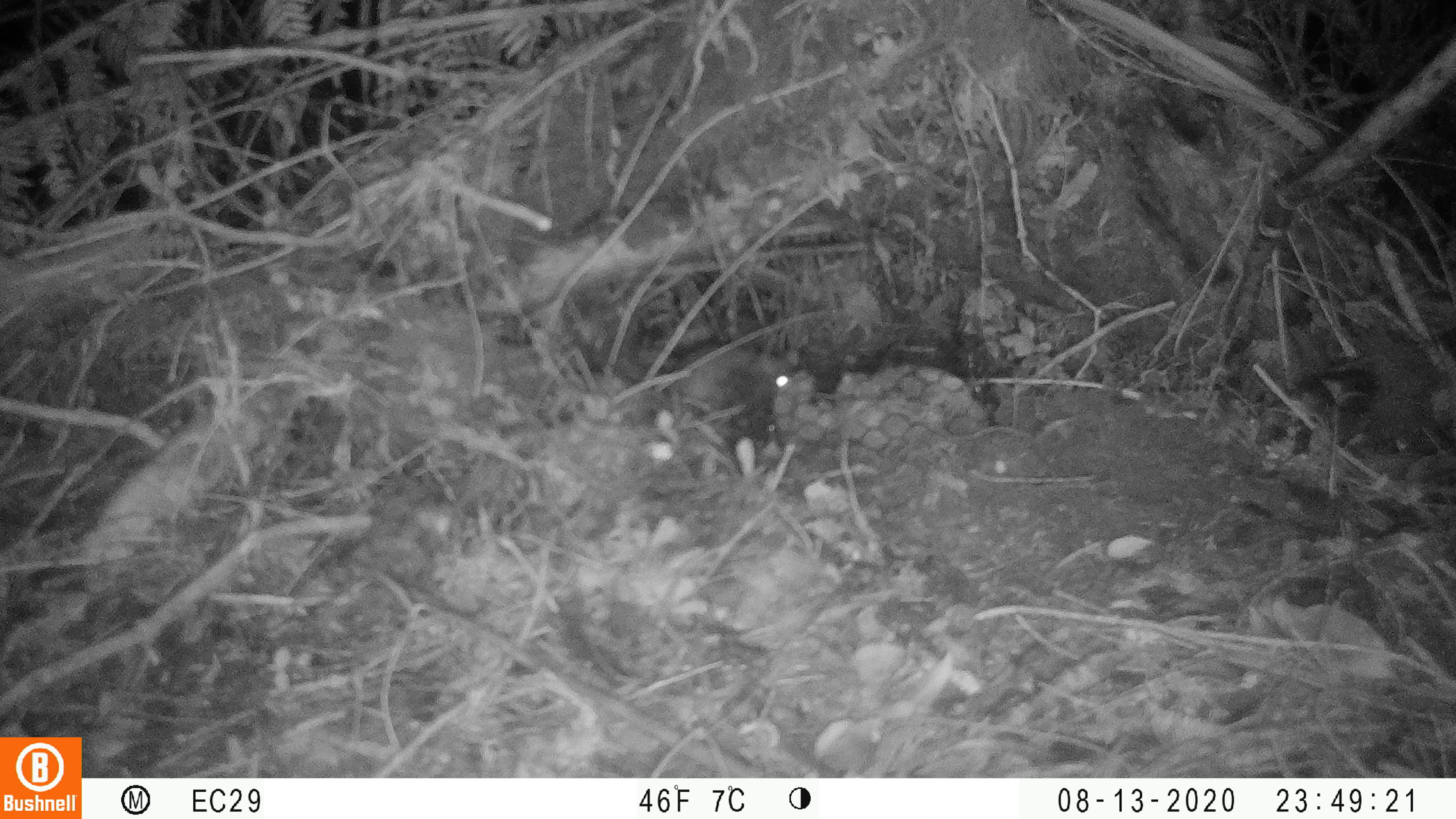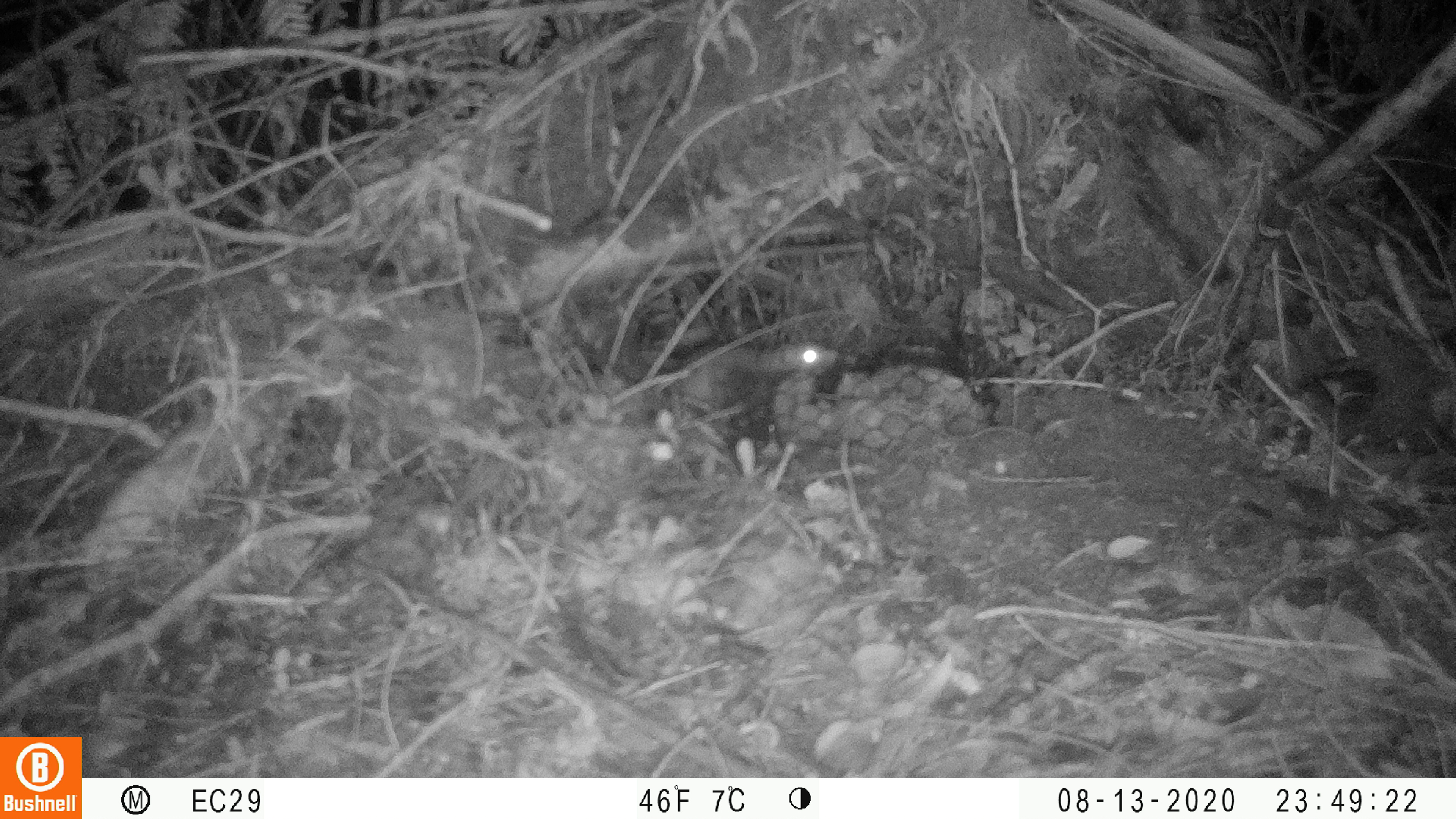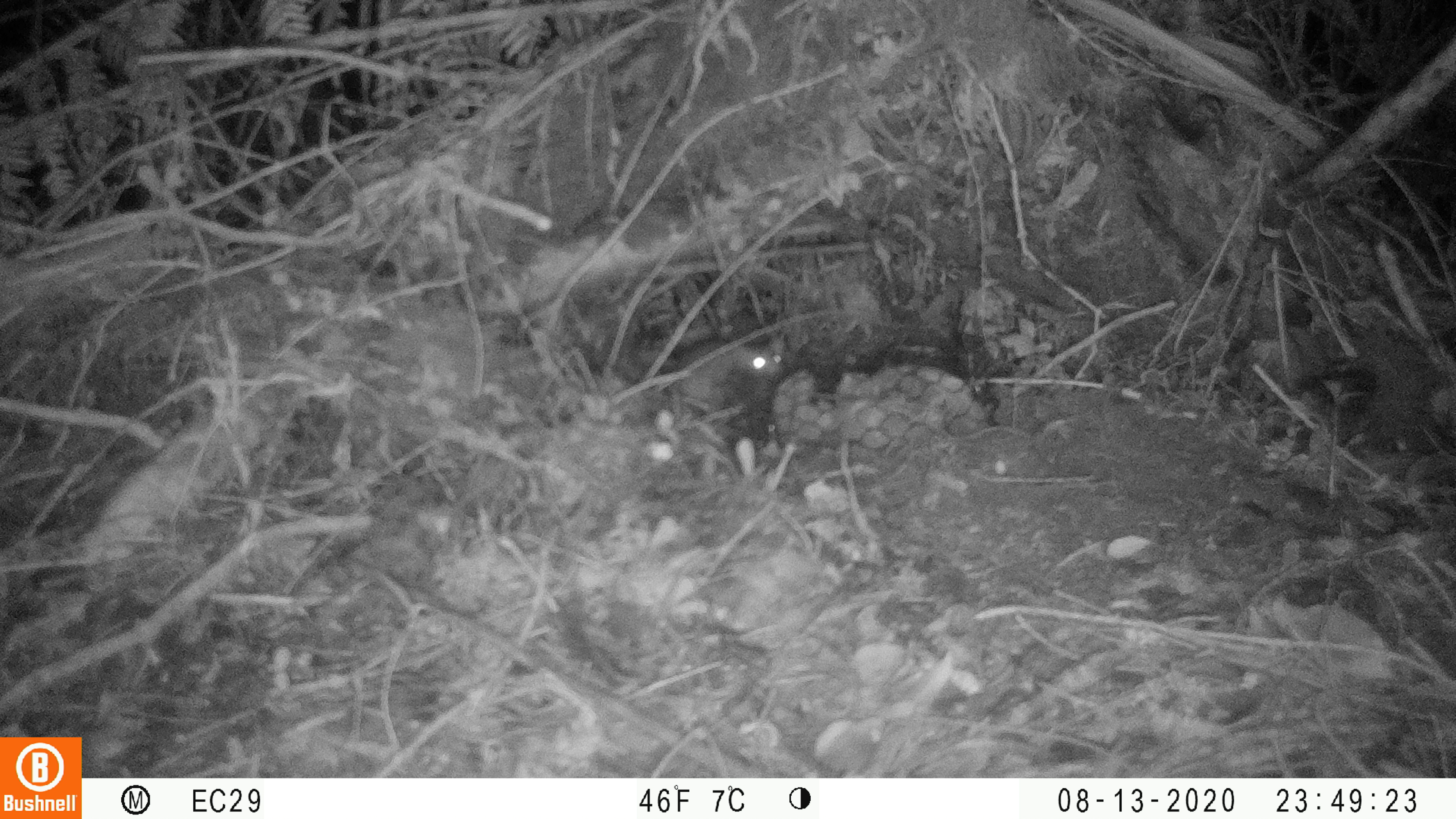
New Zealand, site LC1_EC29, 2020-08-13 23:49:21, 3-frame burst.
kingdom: Animalia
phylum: Chordata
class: Mammalia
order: Rodentia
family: Muridae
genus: Rattus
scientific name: Rattus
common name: rat